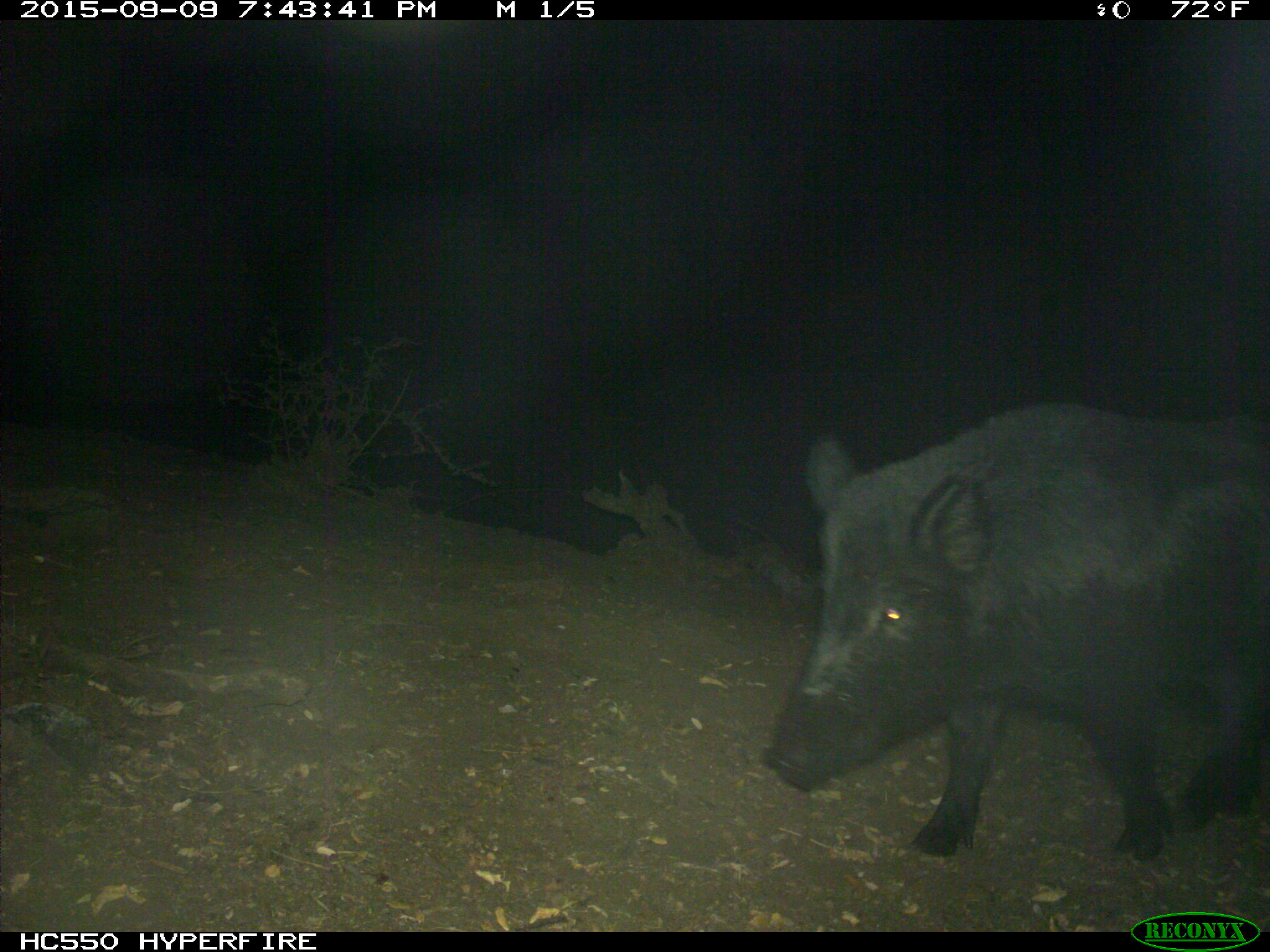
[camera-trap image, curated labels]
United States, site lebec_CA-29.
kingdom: Animalia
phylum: Chordata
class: Mammalia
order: Artiodactyla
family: Suidae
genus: Sus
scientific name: Sus scrofa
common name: wild boar